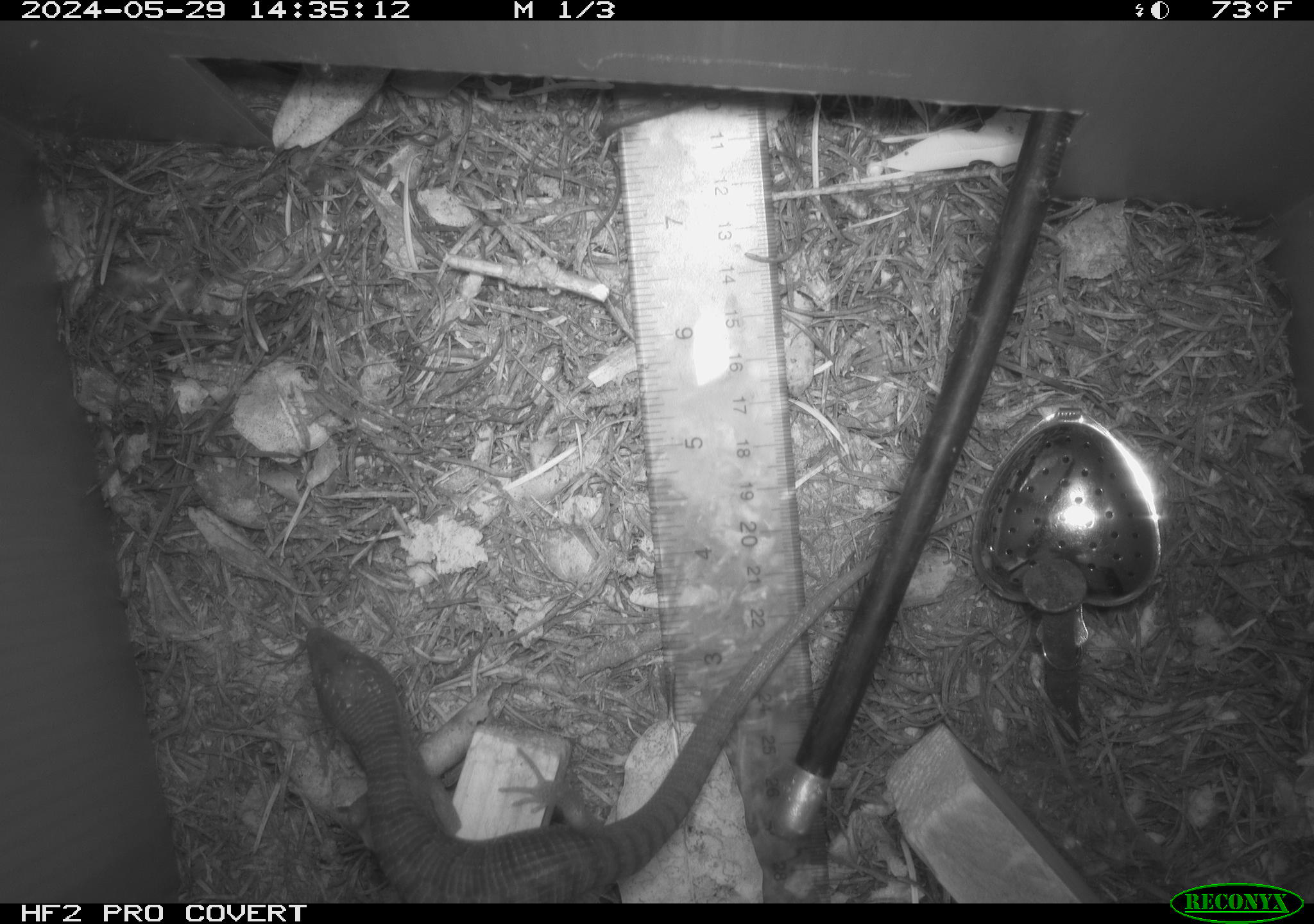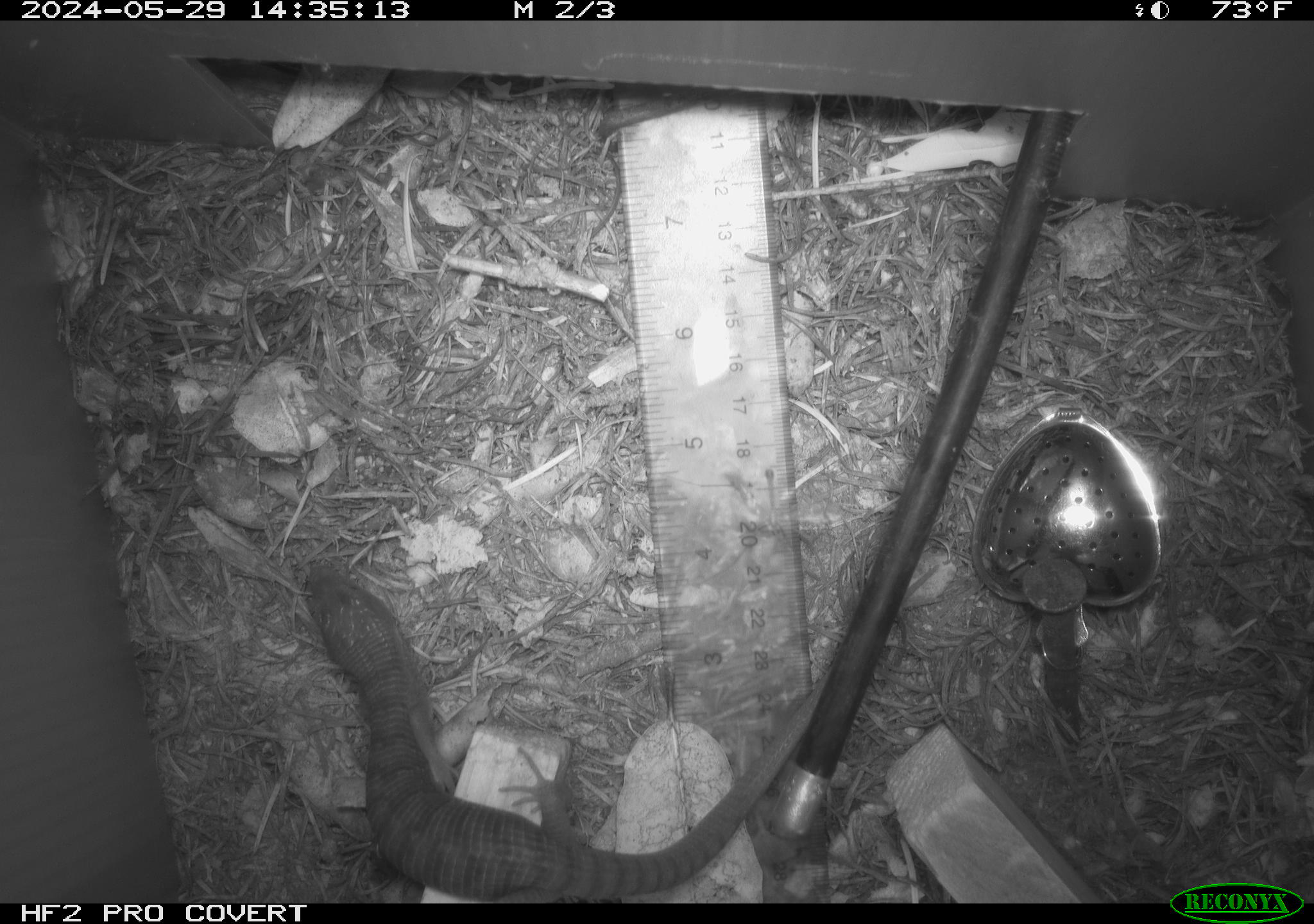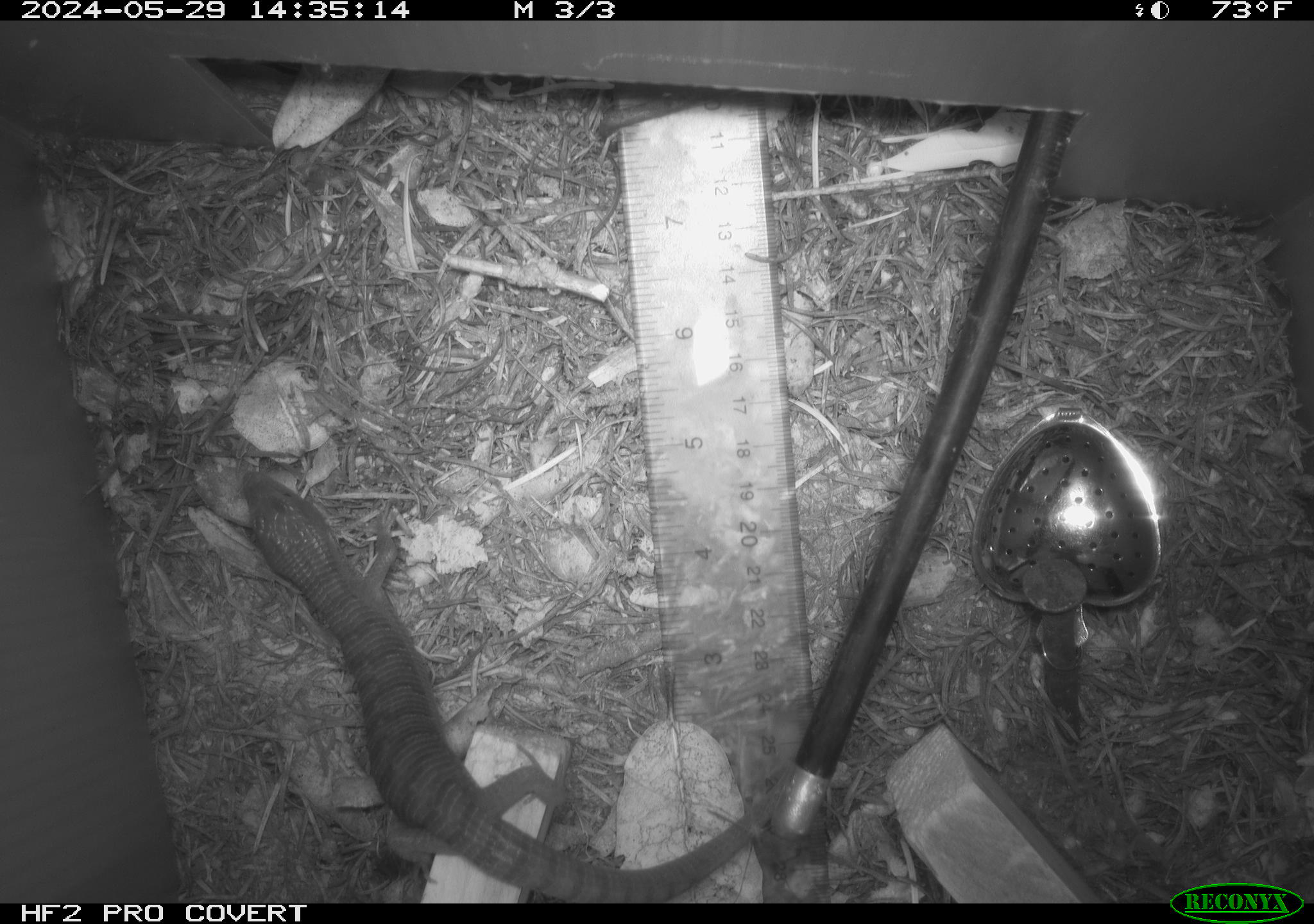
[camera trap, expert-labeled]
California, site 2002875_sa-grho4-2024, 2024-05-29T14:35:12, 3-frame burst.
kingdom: Animalia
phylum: Chordata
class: Reptilia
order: Squamata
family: Anguidae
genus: Elgaria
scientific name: Elgaria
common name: alligator lizards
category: elgaria species